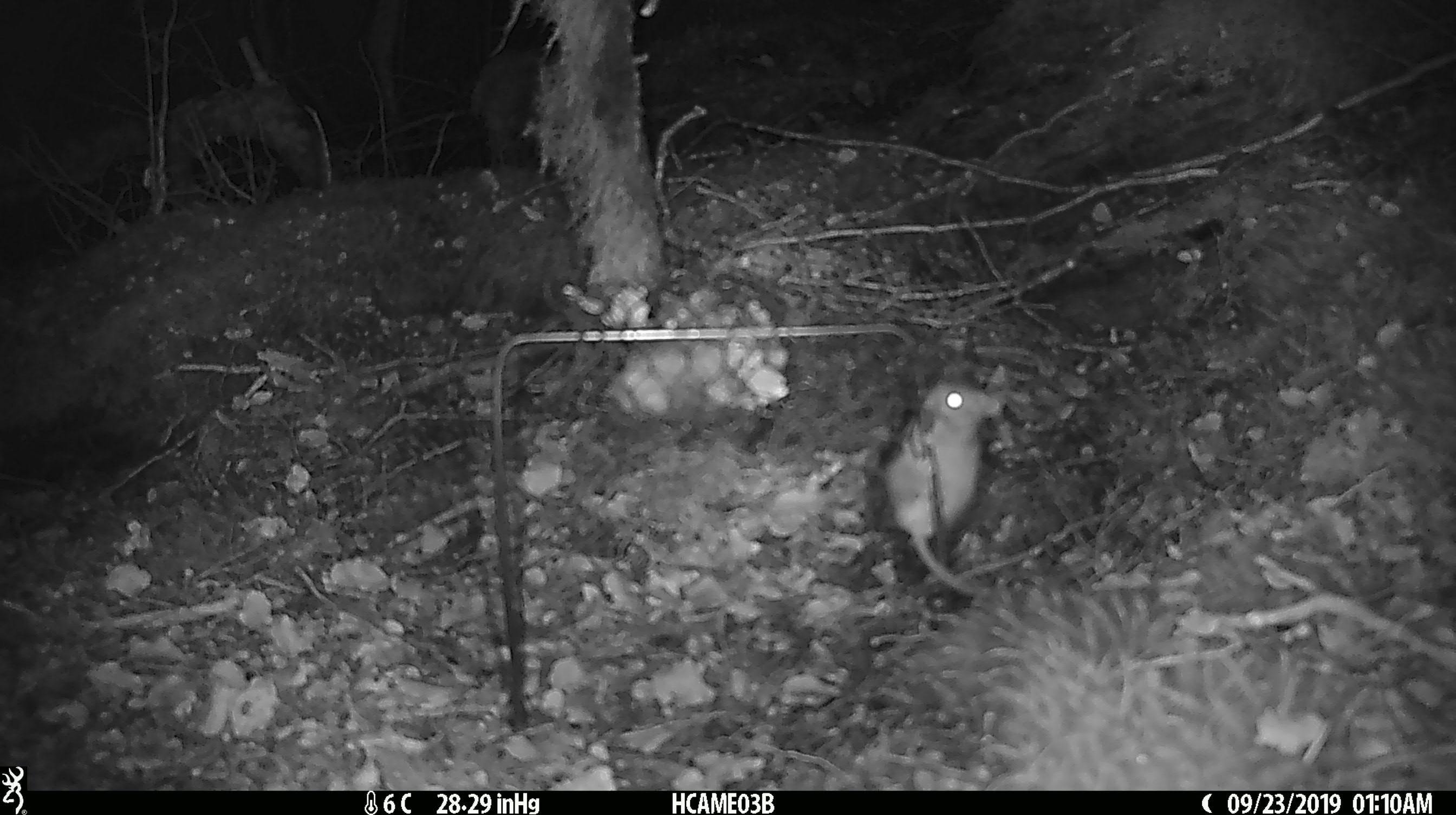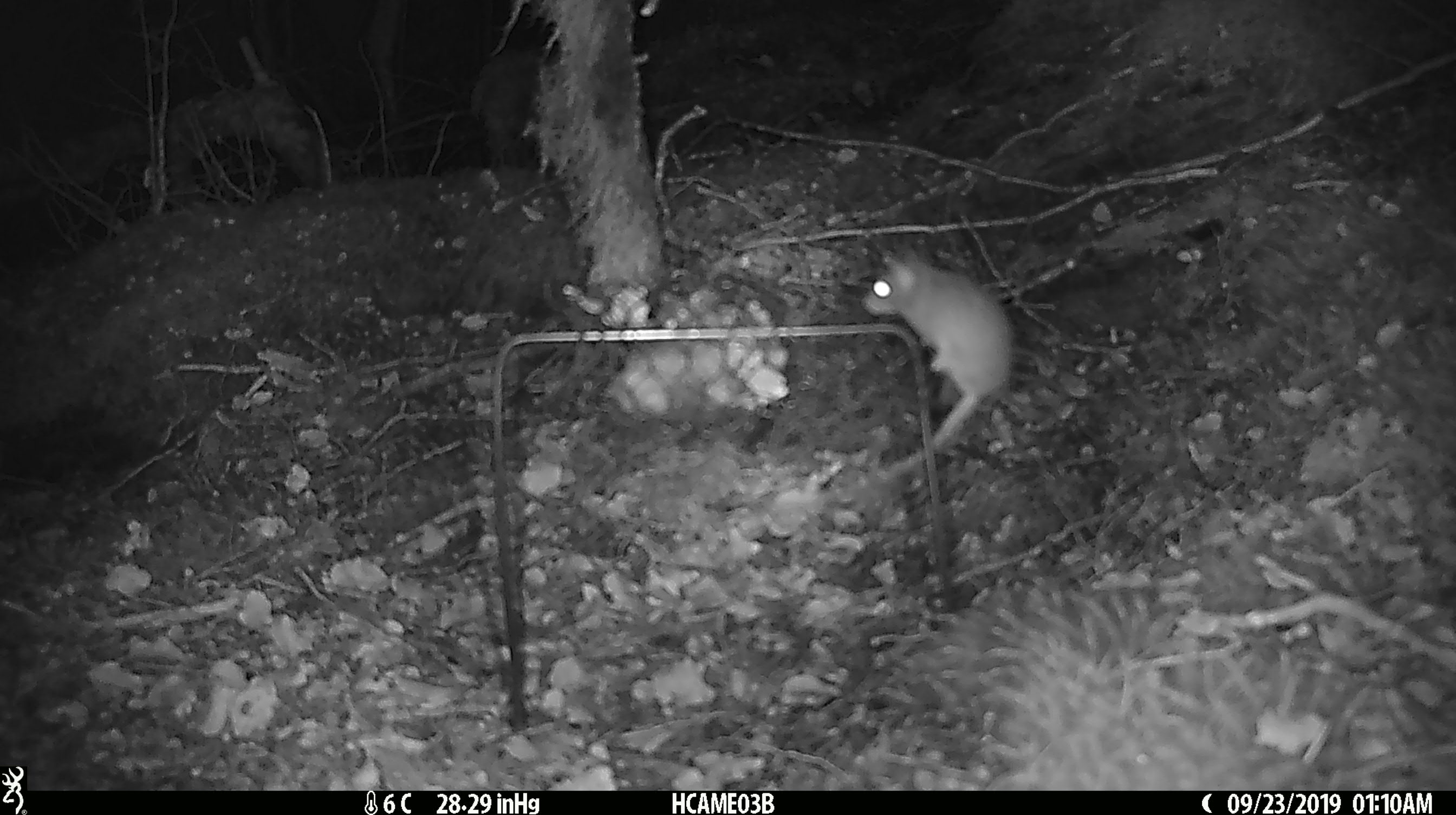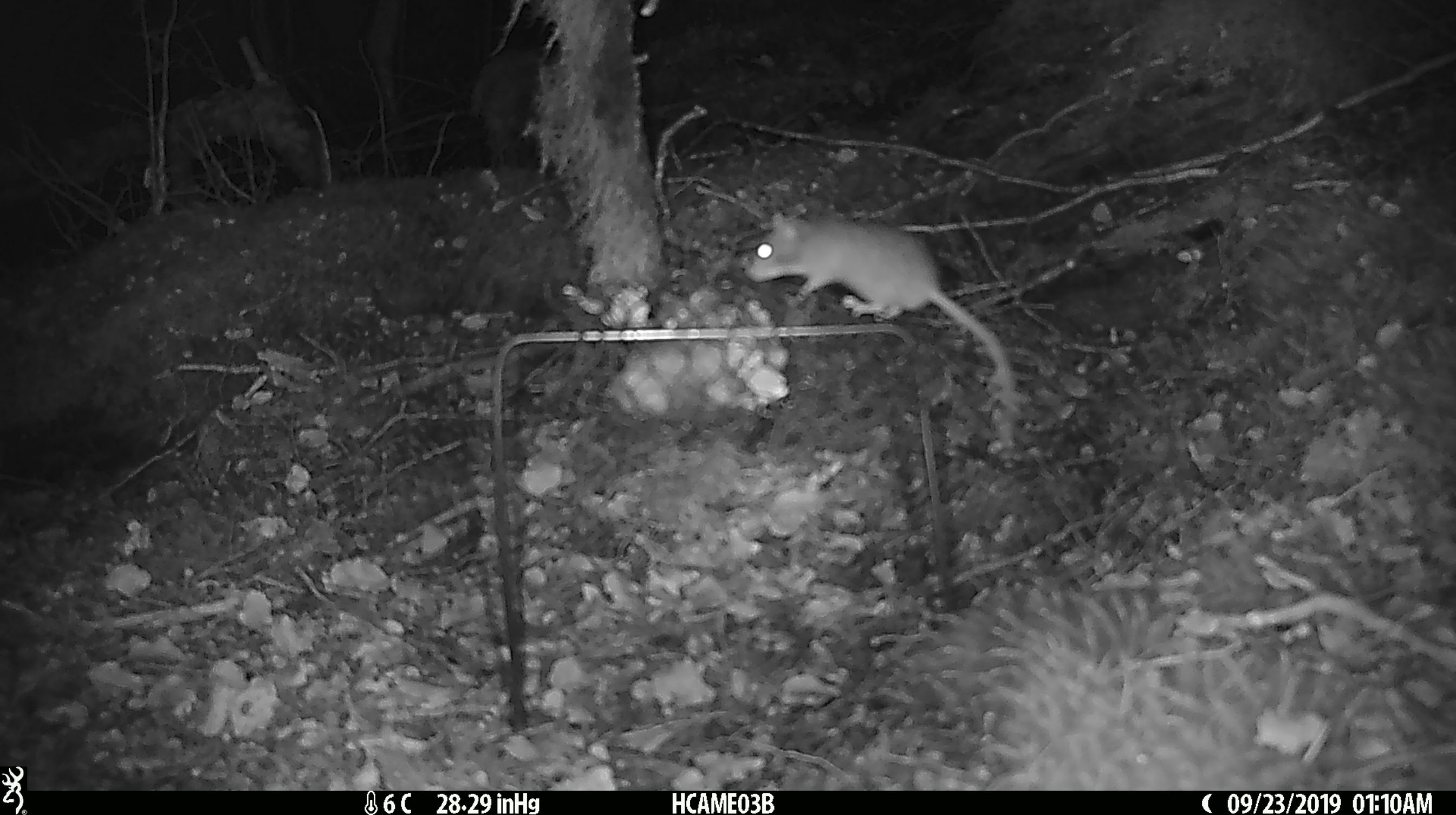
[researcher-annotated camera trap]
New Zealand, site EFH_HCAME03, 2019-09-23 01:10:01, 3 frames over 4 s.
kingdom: Animalia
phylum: Chordata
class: Mammalia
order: Rodentia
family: Muridae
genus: Mus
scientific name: Mus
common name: mouse